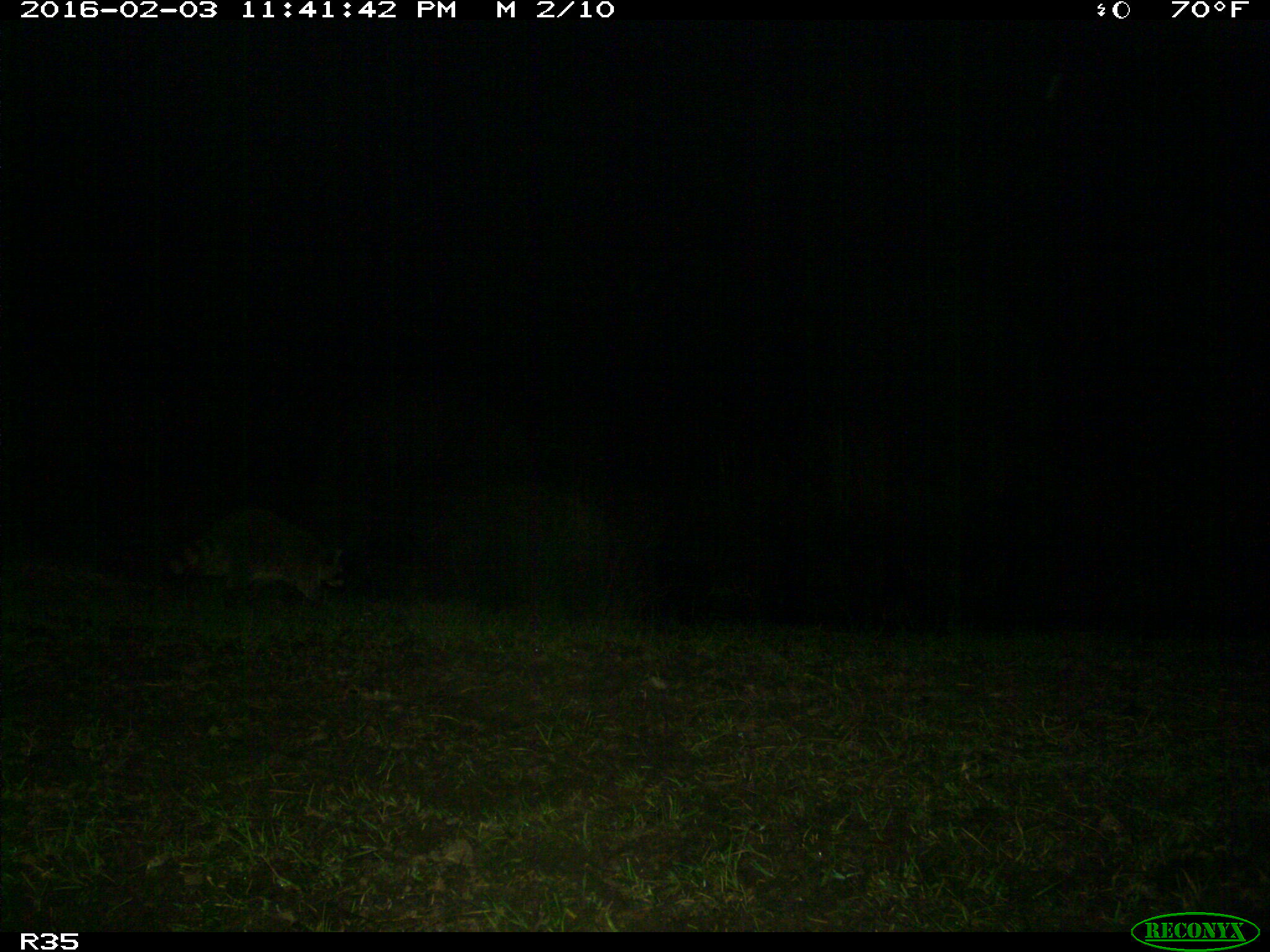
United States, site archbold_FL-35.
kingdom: Animalia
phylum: Chordata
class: Mammalia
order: Carnivora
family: Procyonidae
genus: Procyon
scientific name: Procyon lotor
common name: common raccoon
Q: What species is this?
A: Procyon lotor (common raccoon).